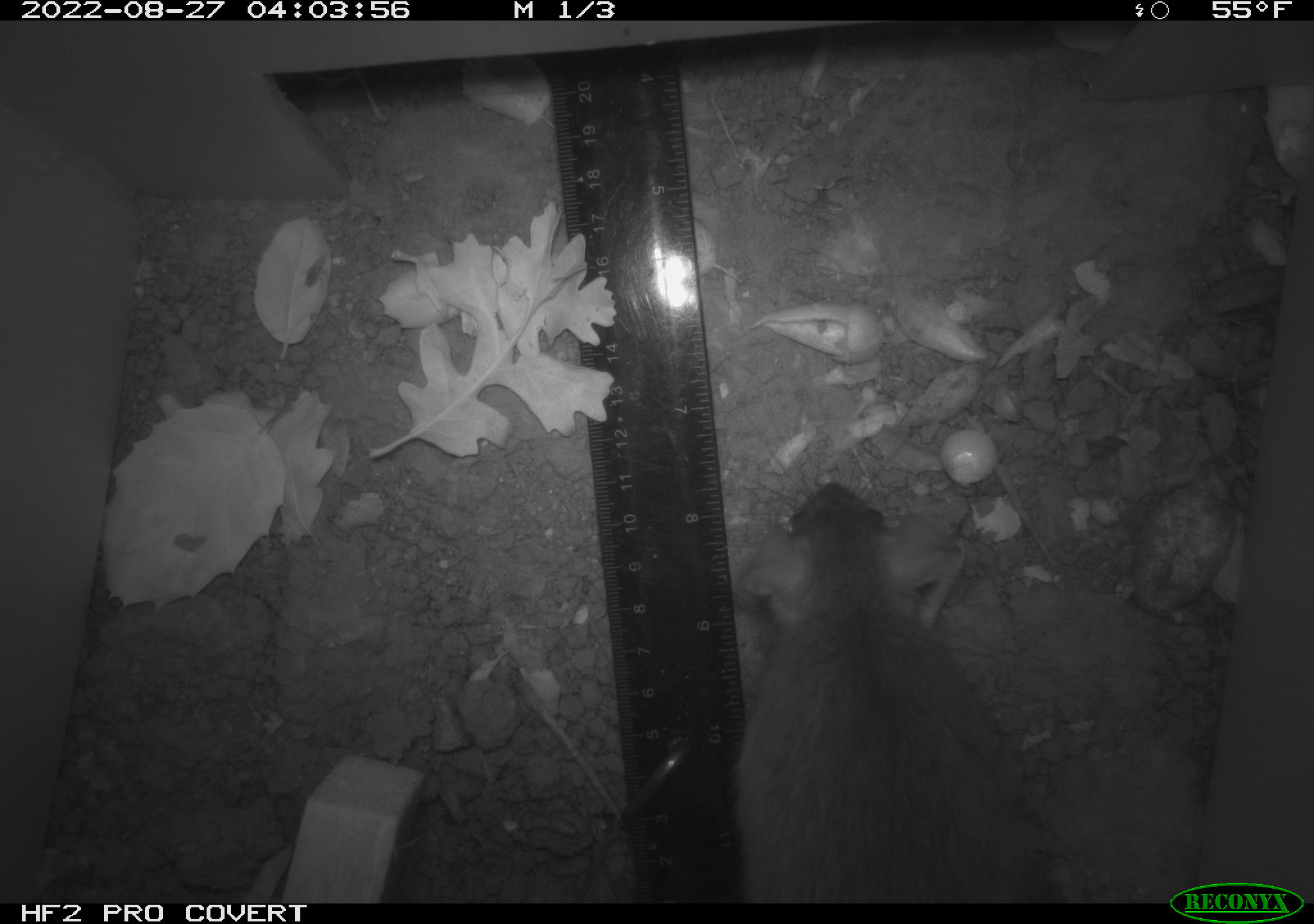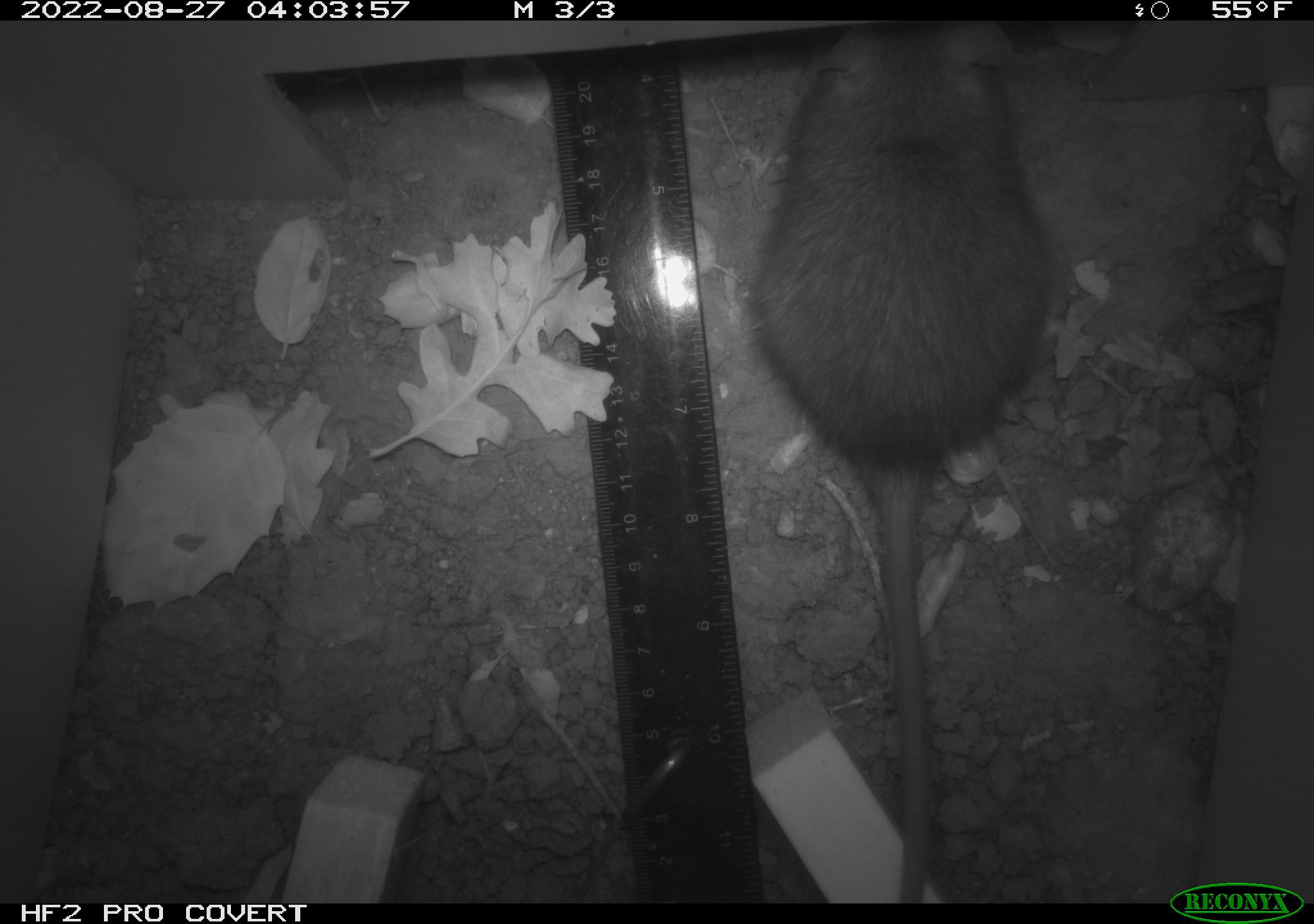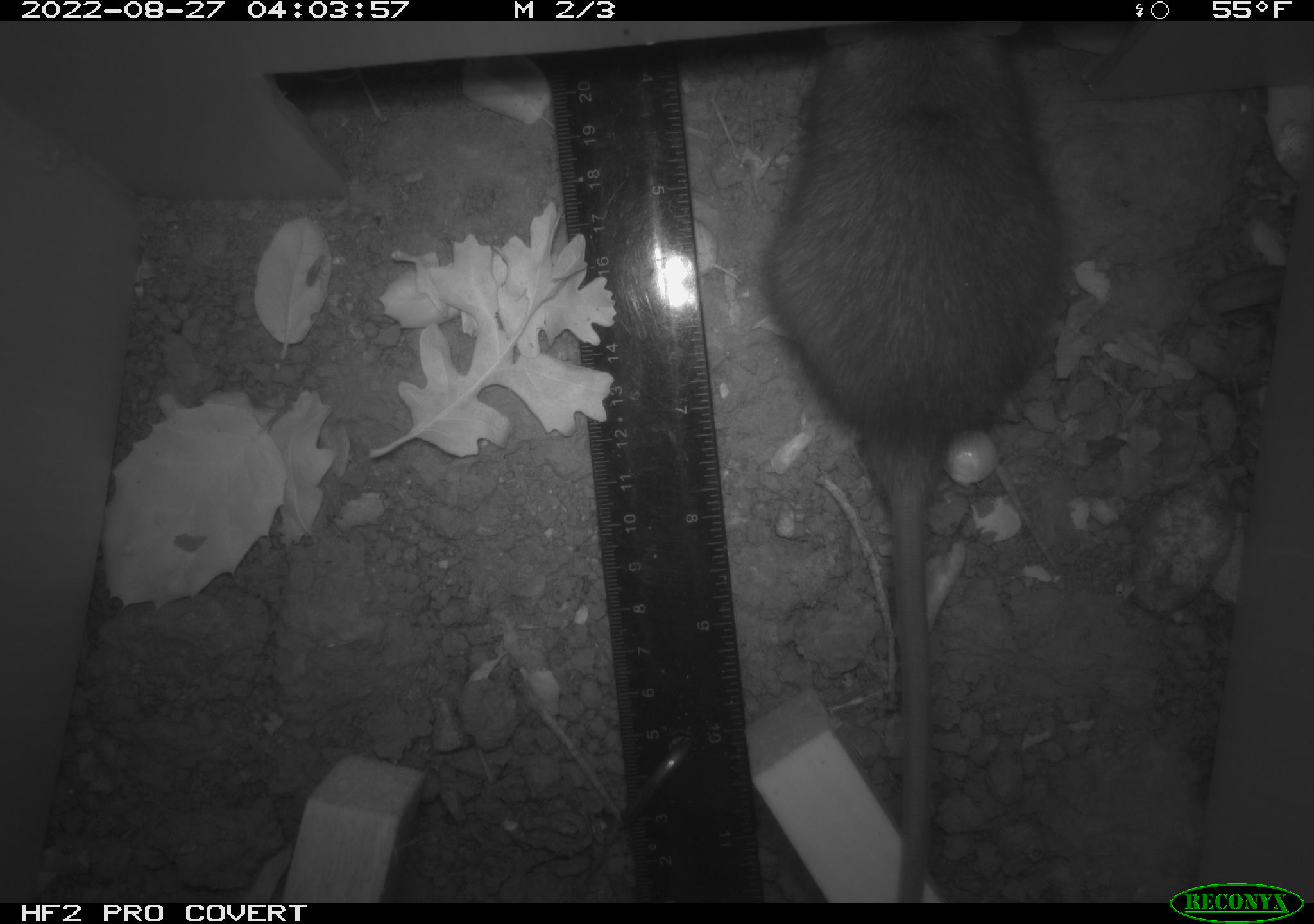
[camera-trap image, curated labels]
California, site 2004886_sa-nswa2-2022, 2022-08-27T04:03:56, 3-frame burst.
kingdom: Animalia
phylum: Chordata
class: Mammalia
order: Rodentia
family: Muridae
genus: Rattus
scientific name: Rattus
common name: rat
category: rattus species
Rattus species (rat) (Rattus).